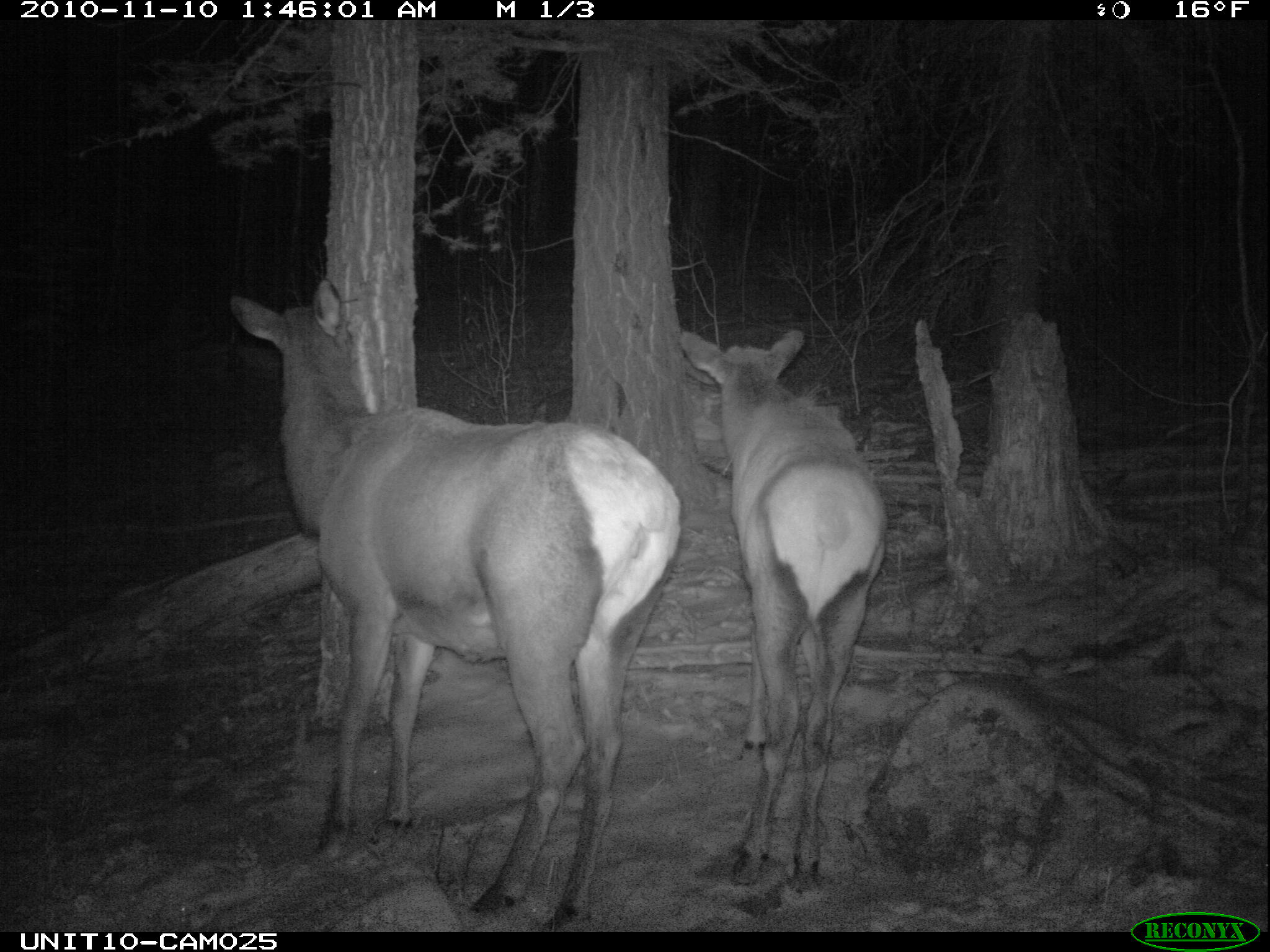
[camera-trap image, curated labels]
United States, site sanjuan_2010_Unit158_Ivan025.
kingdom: Animalia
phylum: Chordata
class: Mammalia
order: Artiodactyla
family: Cervidae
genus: Cervus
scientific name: Cervus elaphus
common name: red deer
Cervus elaphus (red deer).